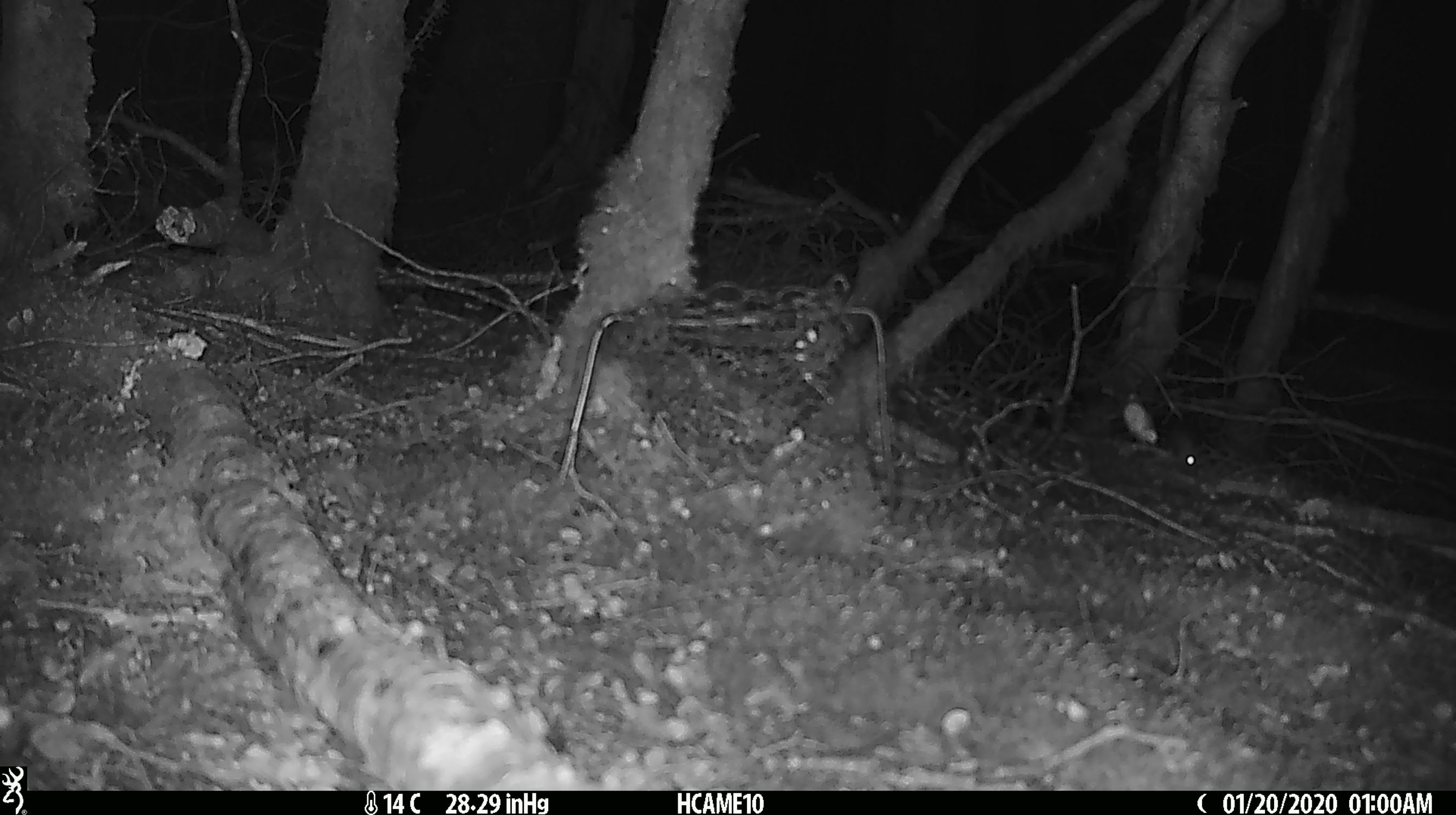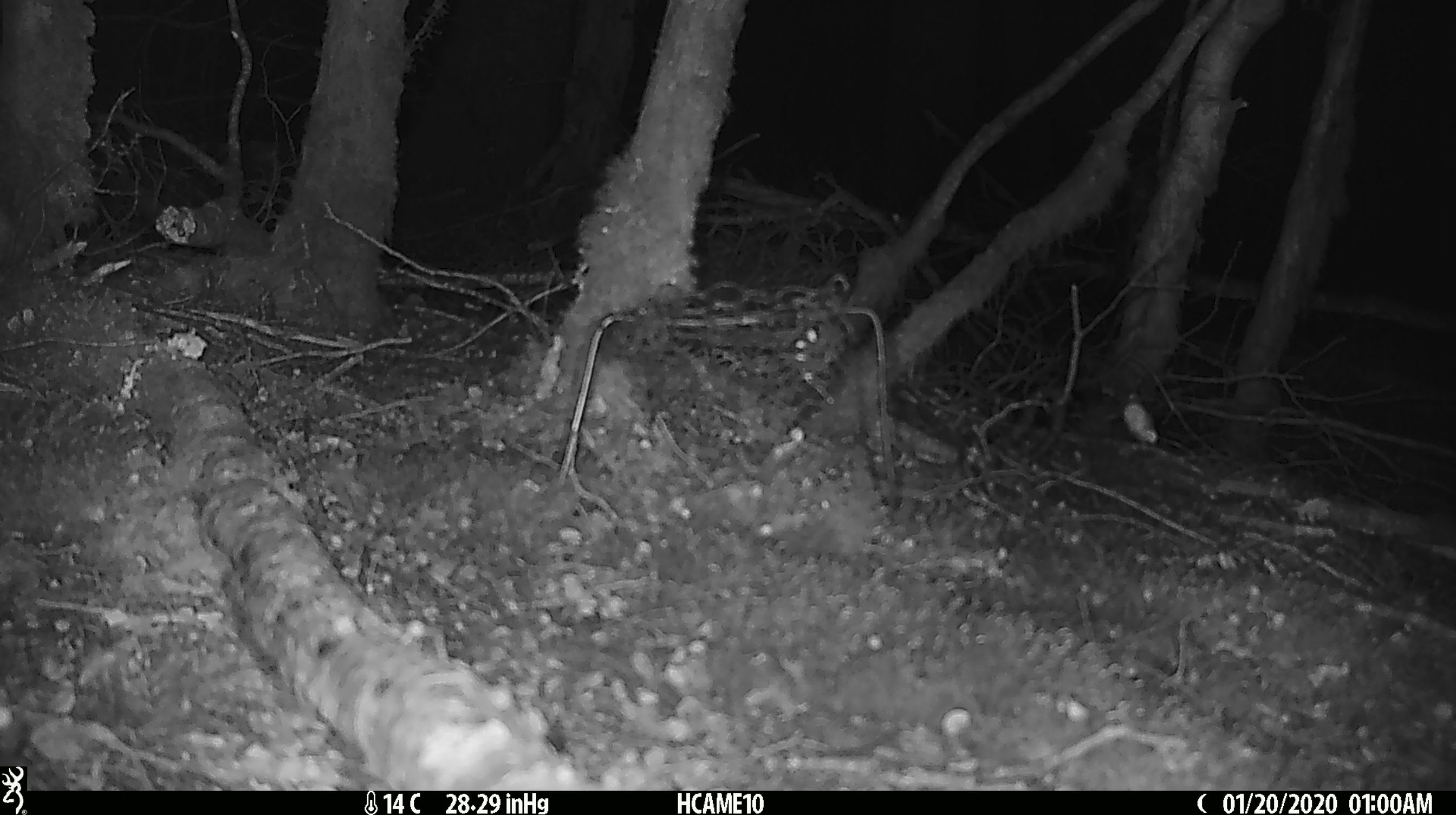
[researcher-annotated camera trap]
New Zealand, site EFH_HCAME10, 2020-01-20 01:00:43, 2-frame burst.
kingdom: Animalia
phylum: Chordata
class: Mammalia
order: Rodentia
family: Muridae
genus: Mus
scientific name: Mus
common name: mouse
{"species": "mouse (Mus)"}